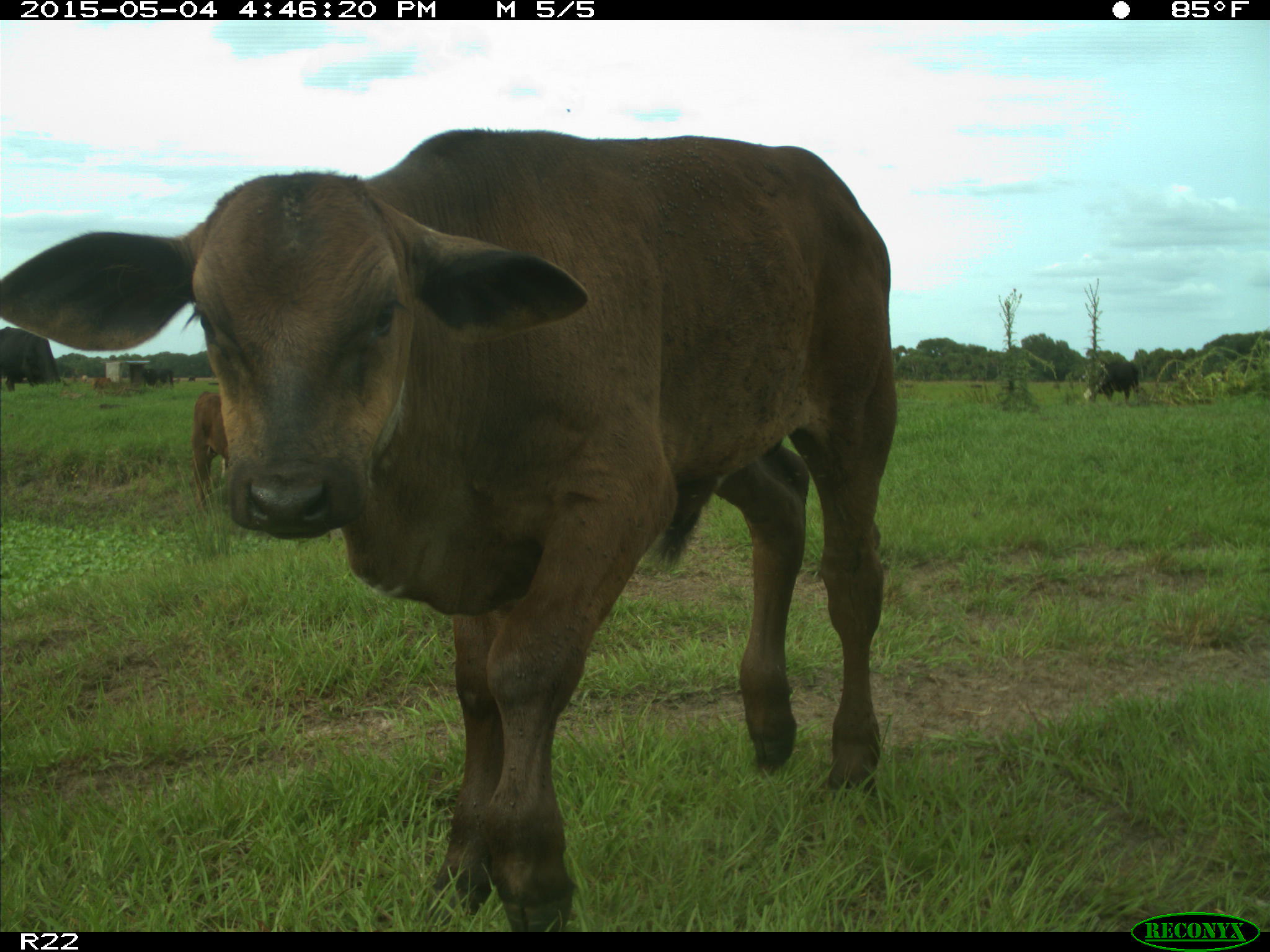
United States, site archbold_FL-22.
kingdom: Animalia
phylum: Chordata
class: Mammalia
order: Artiodactyla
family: Bovidae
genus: Bos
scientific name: Bos taurus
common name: domestic cow